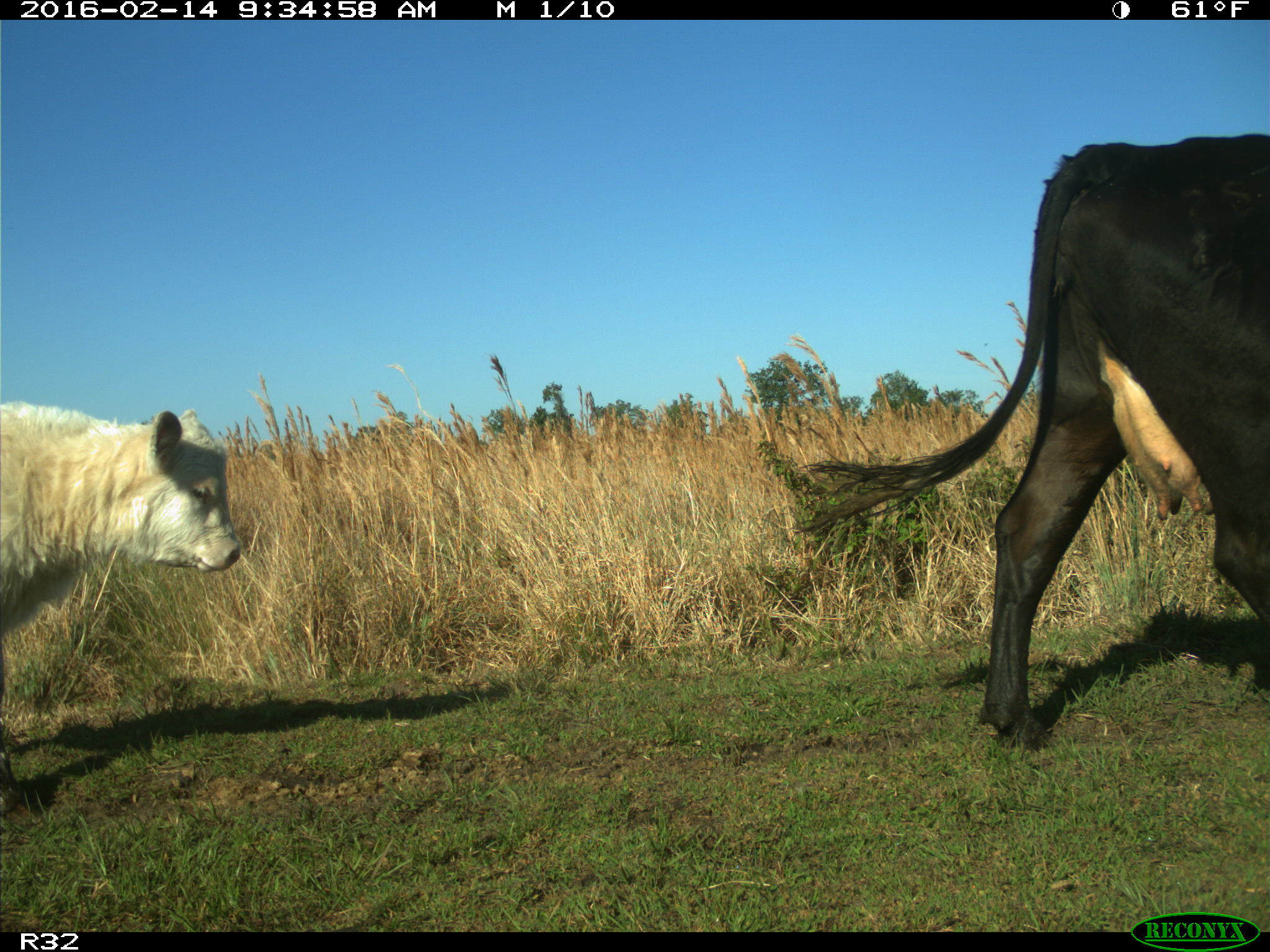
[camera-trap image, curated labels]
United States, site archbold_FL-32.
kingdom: Animalia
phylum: Chordata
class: Mammalia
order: Artiodactyla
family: Bovidae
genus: Bos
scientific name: Bos taurus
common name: domestic cow